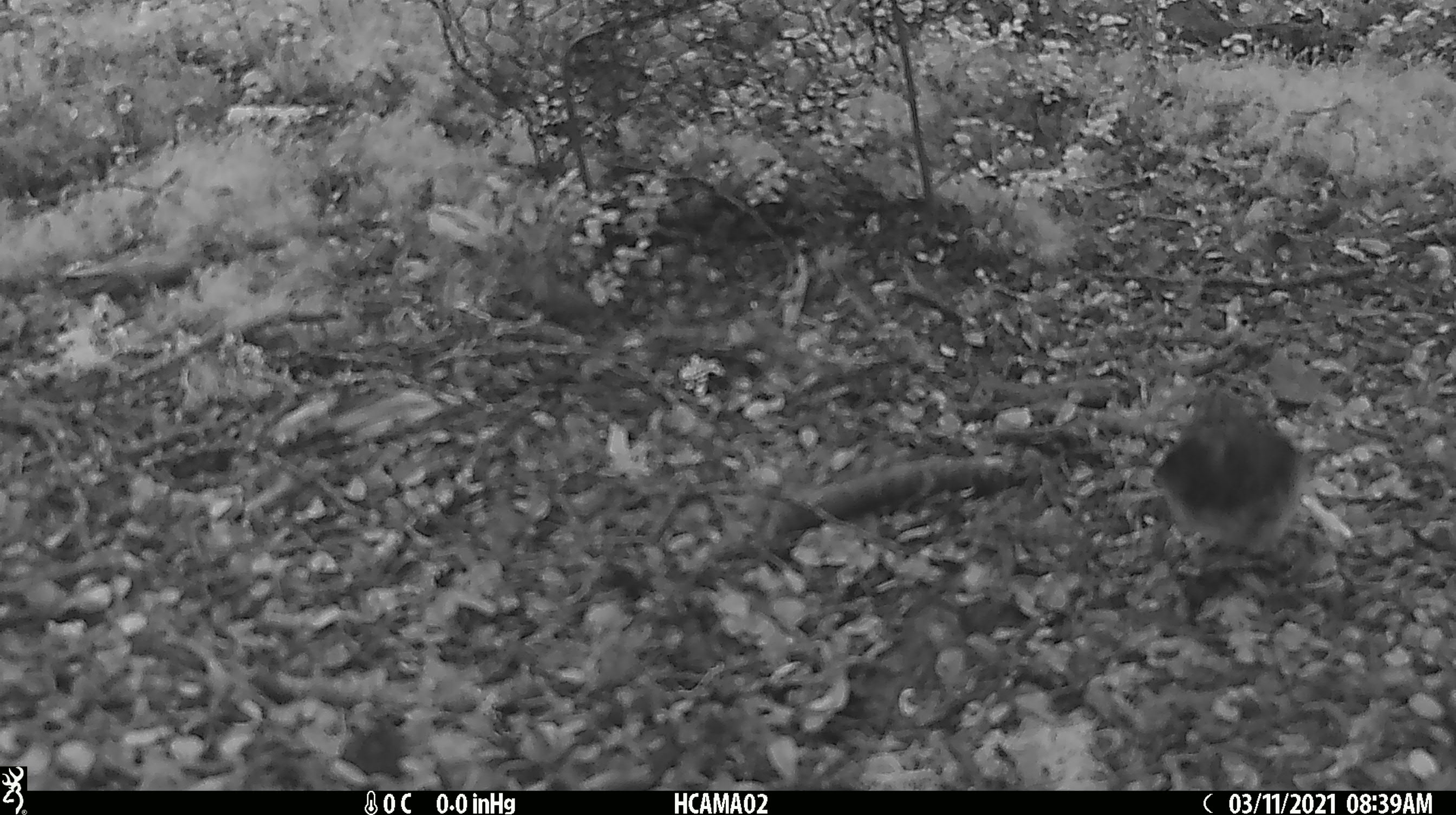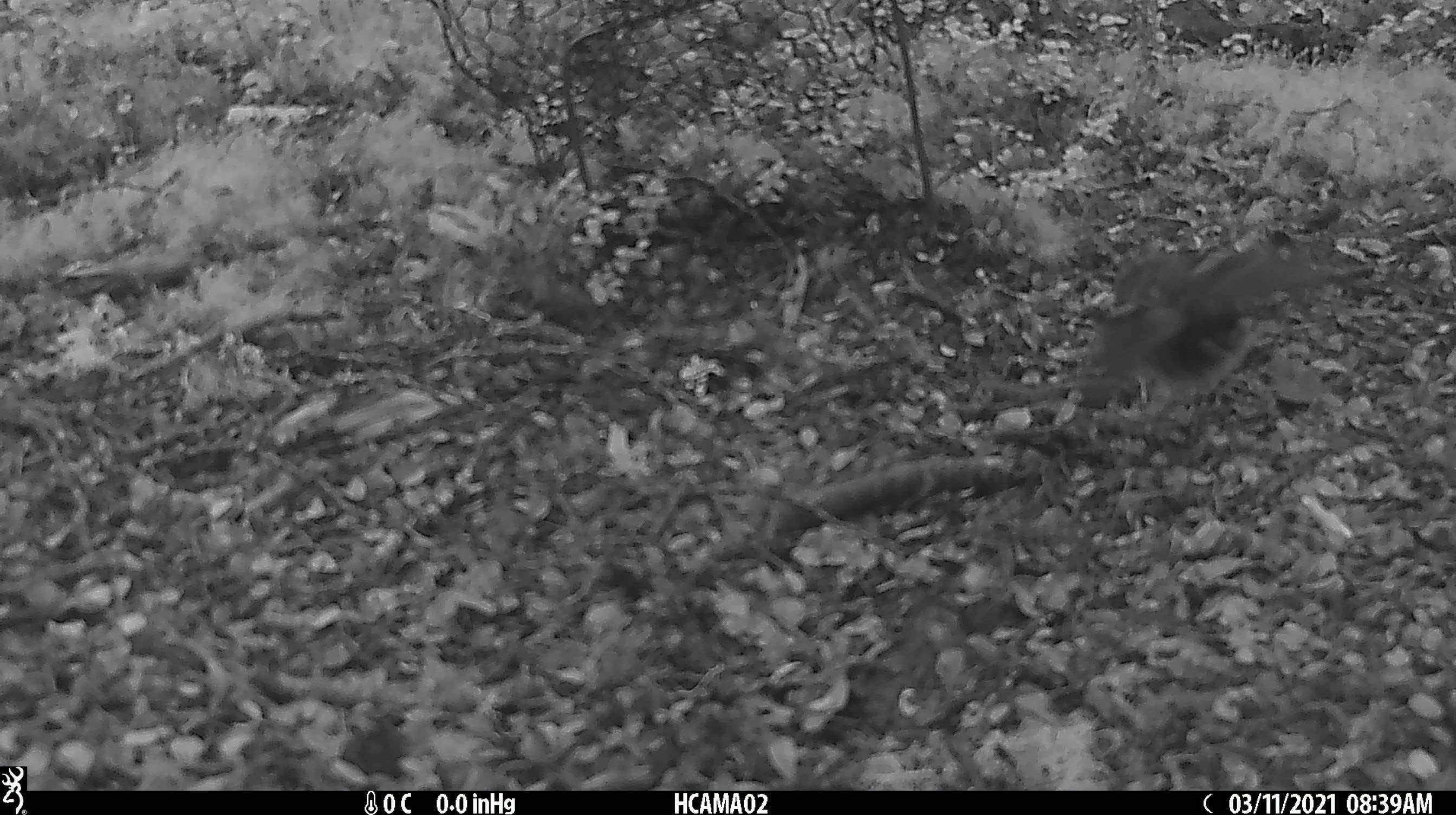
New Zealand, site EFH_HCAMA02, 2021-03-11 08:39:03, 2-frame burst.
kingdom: Animalia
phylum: Chordata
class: Aves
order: Passeriformes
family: Acanthisittidae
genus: Acanthisitta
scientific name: Acanthisitta chloris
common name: rifleman